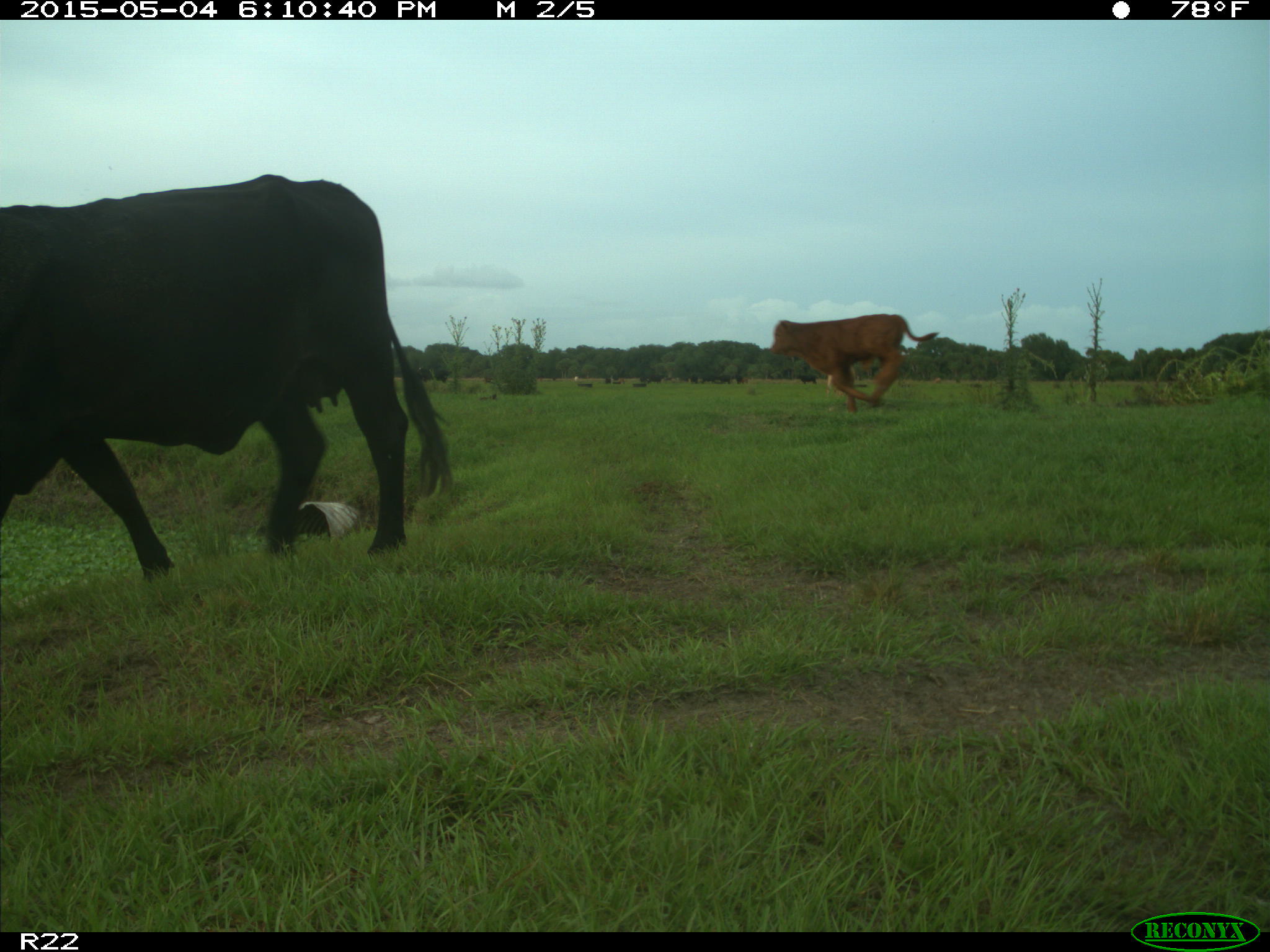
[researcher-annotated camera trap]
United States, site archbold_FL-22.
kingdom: Animalia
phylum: Chordata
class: Mammalia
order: Artiodactyla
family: Bovidae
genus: Bos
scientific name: Bos taurus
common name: domestic cow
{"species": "Bos taurus (domestic cow)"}